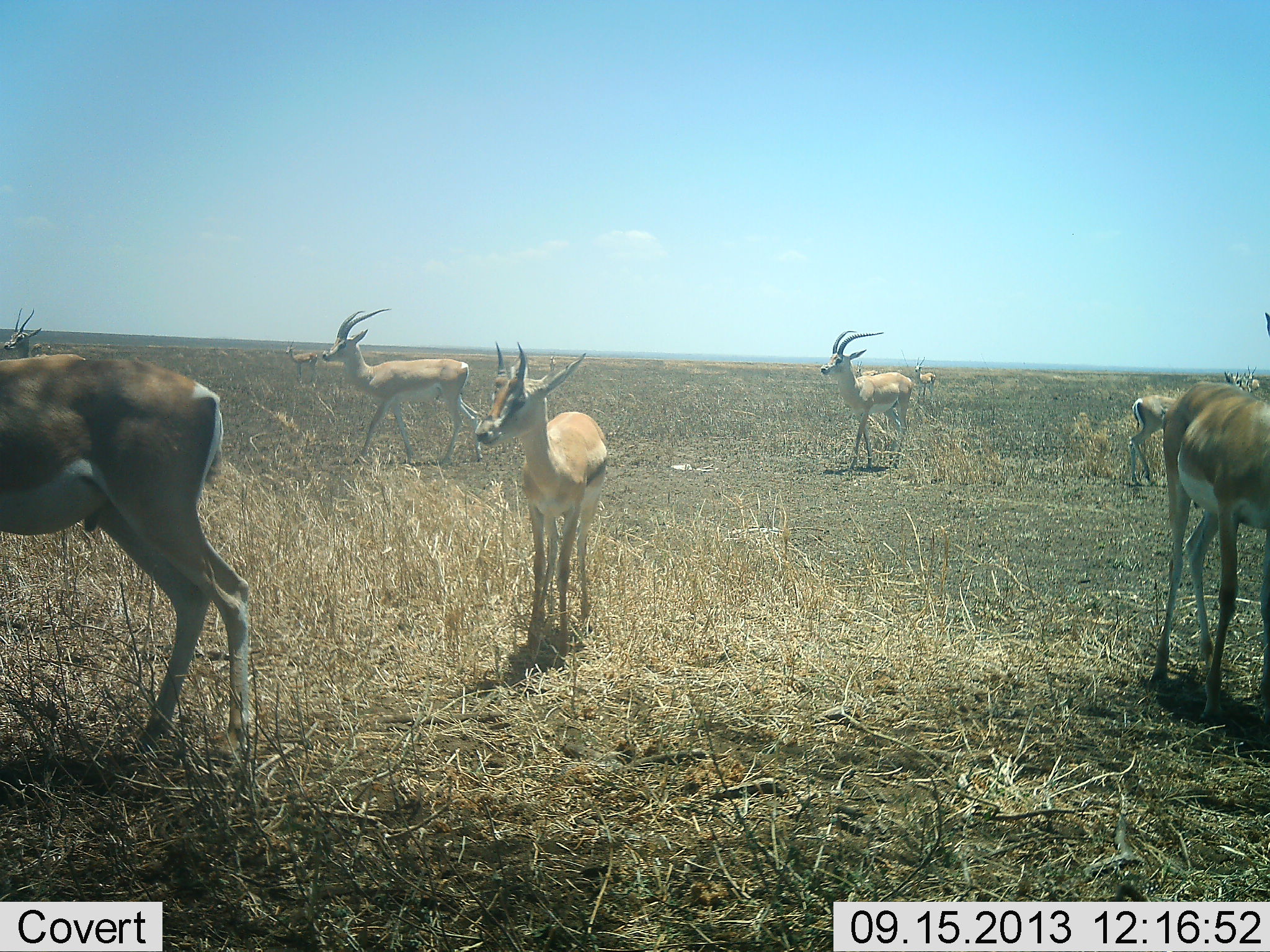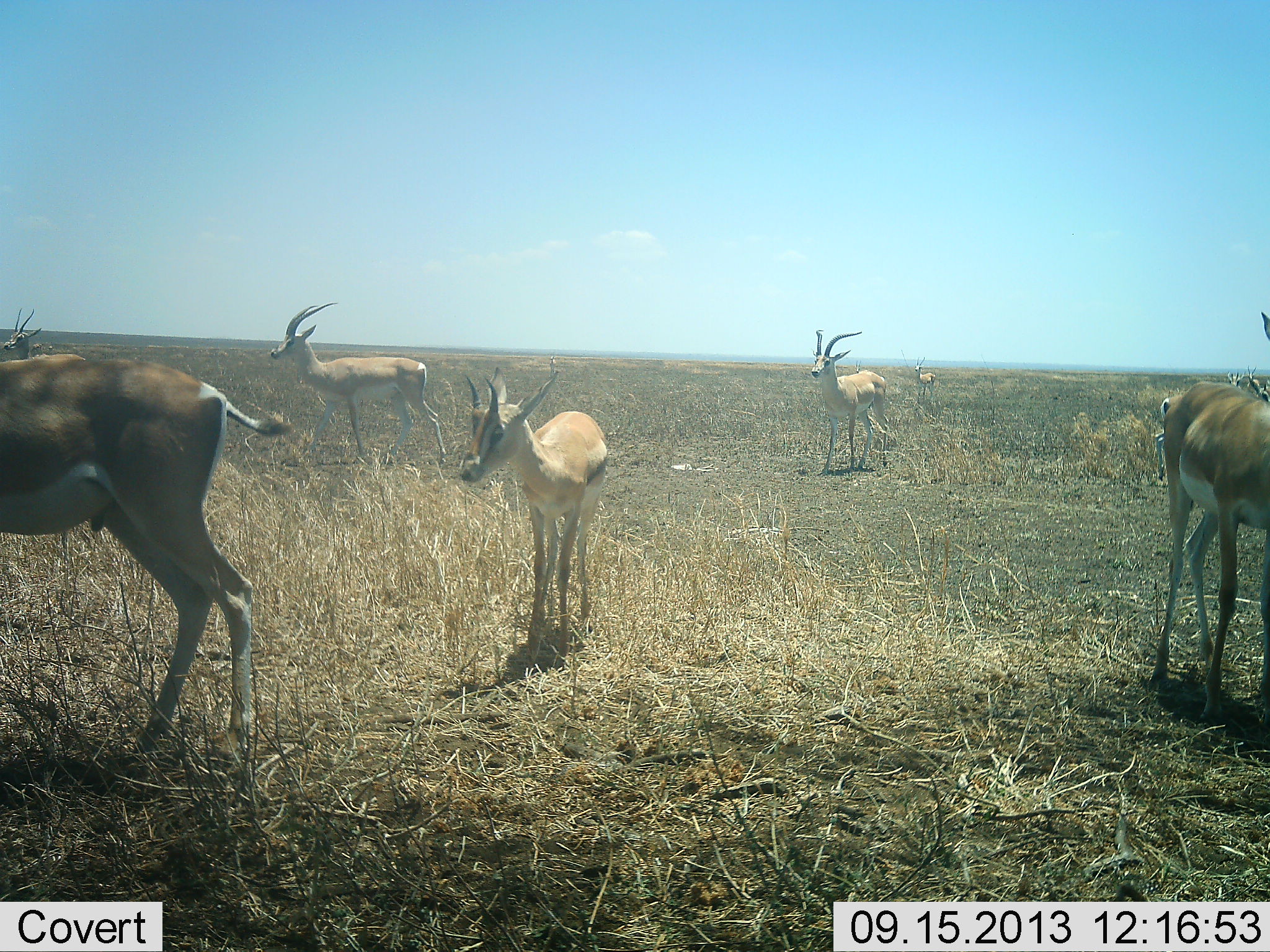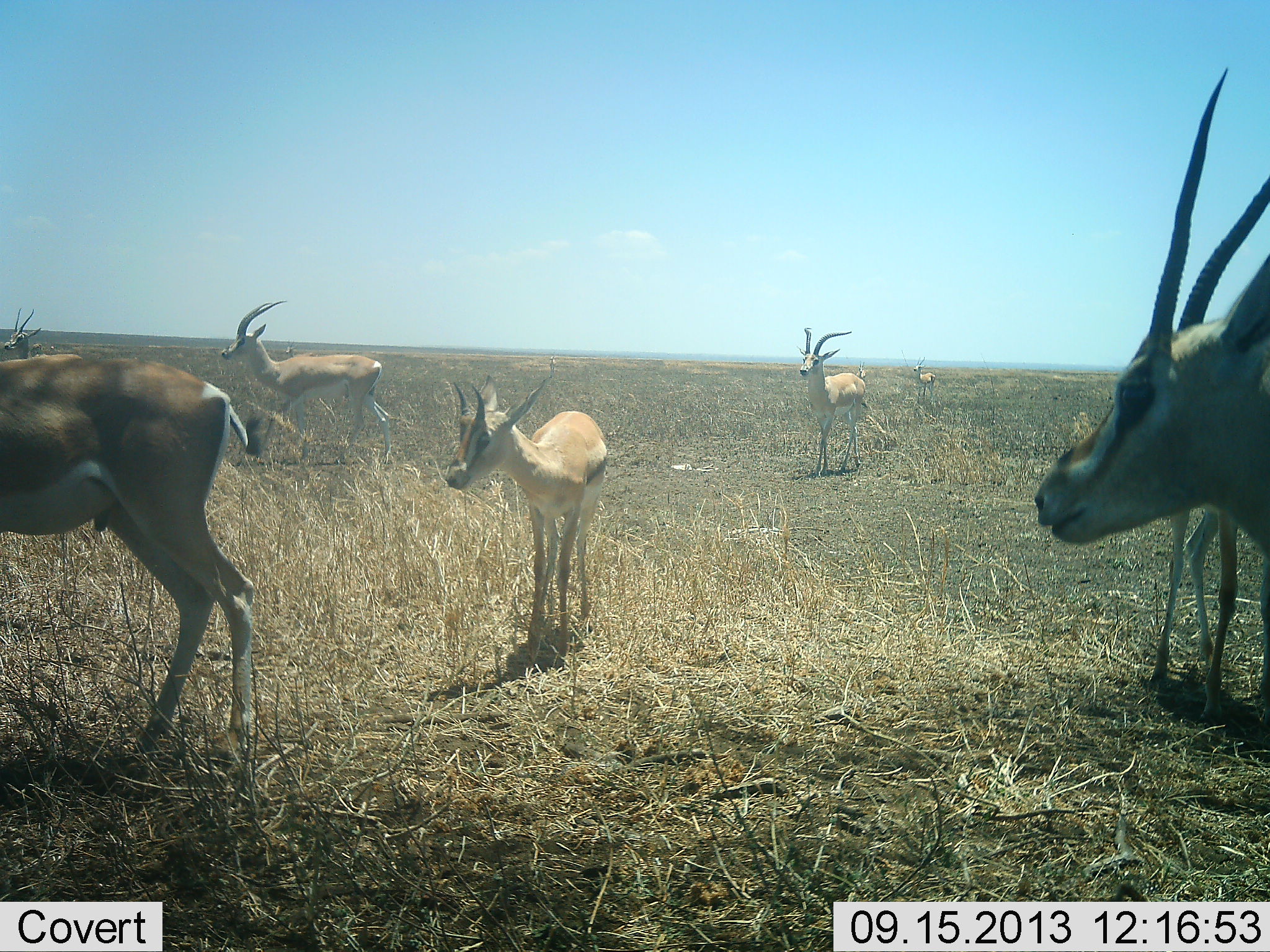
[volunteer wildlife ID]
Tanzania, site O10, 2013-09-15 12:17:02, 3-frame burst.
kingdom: Animalia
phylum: Chordata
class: Mammalia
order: Artiodactyla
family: Bovidae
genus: Nanger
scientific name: Nanger granti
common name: grant's gazelle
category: gazellegrants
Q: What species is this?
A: Gazellegrants (grant's gazelle) (Nanger granti).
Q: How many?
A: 8.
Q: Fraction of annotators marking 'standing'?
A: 72%.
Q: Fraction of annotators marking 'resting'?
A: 0%.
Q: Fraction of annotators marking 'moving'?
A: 78%.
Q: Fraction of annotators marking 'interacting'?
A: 0%.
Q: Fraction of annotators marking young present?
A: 28%.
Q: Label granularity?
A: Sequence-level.